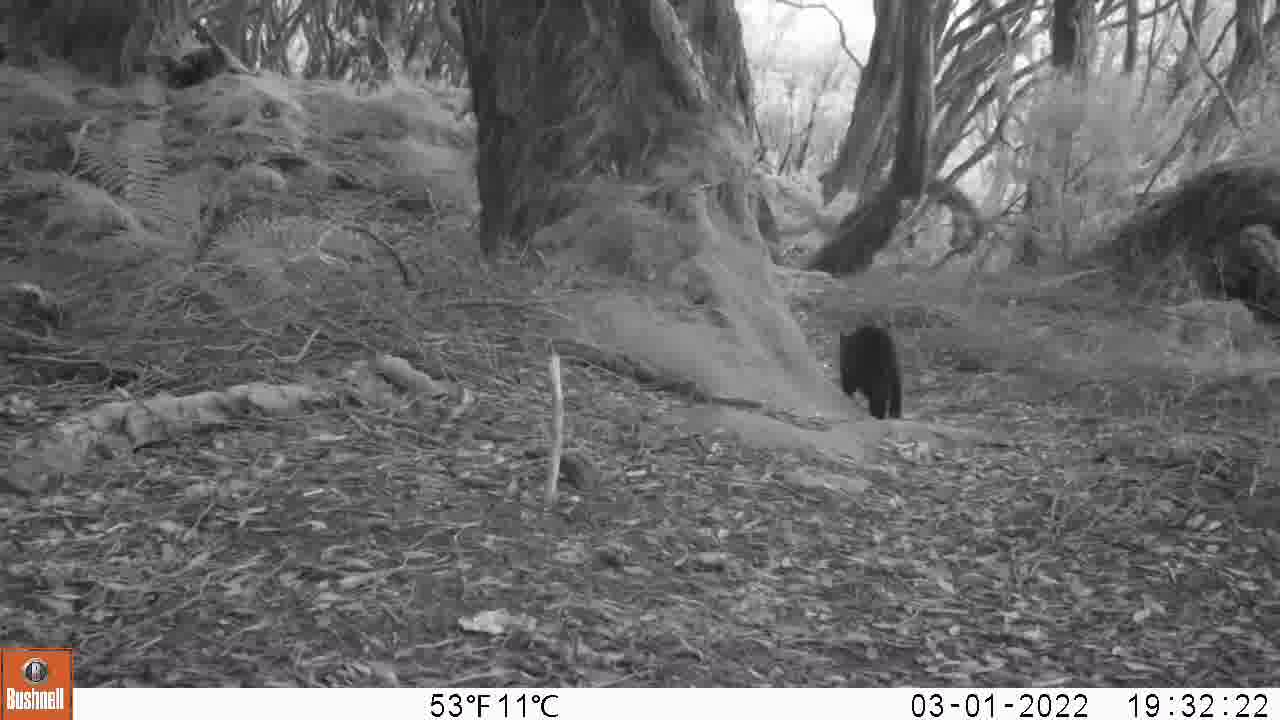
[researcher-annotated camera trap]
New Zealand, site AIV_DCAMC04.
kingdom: Animalia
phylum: Chordata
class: Mammalia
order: Carnivora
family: Felidae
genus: Felis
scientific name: Felis catus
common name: domestic cat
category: cat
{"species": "cat (domestic cat) (Felis catus)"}